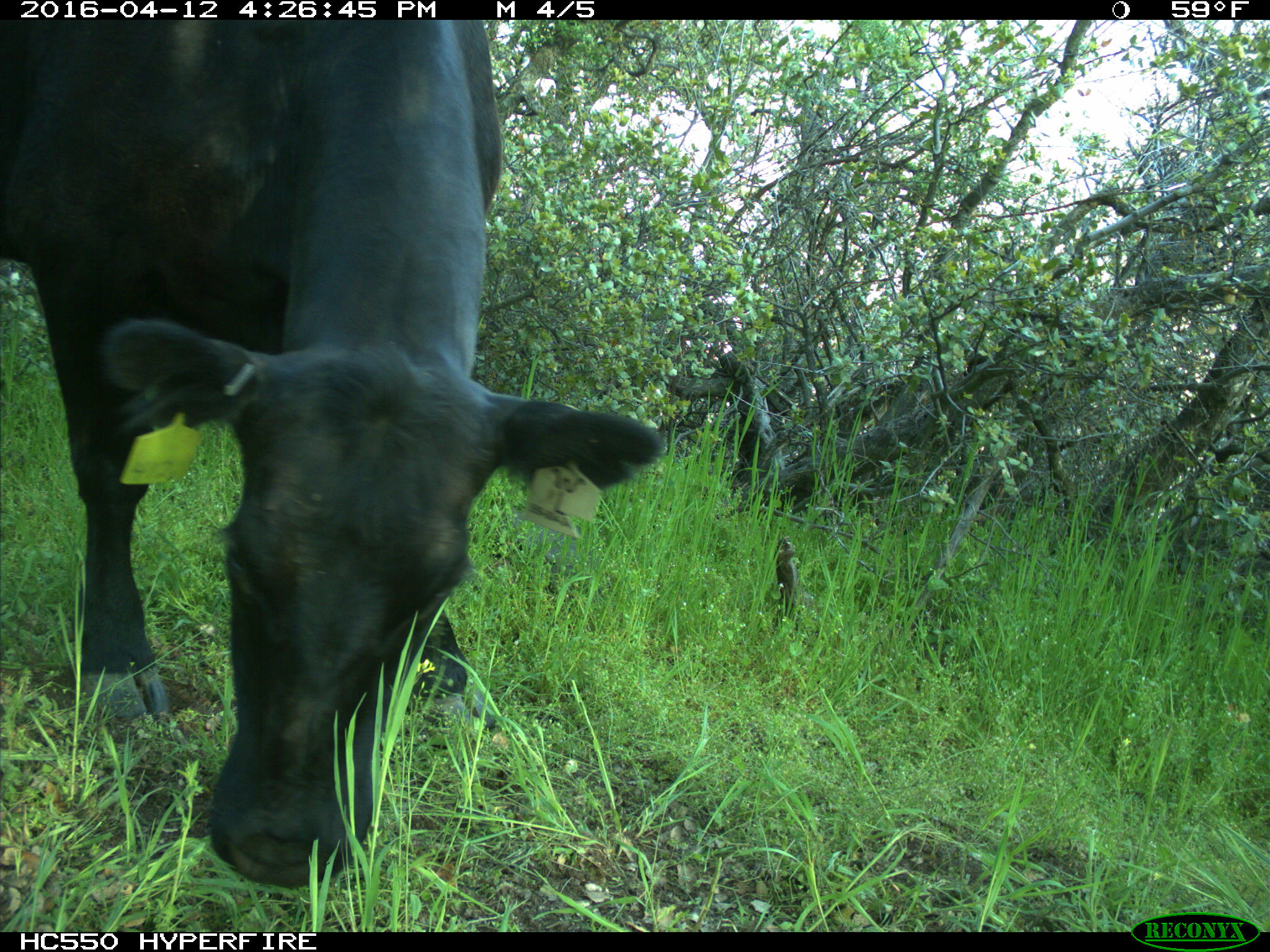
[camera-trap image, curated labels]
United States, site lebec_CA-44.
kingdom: Animalia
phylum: Chordata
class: Mammalia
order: Artiodactyla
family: Bovidae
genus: Bos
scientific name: Bos taurus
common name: domestic cow